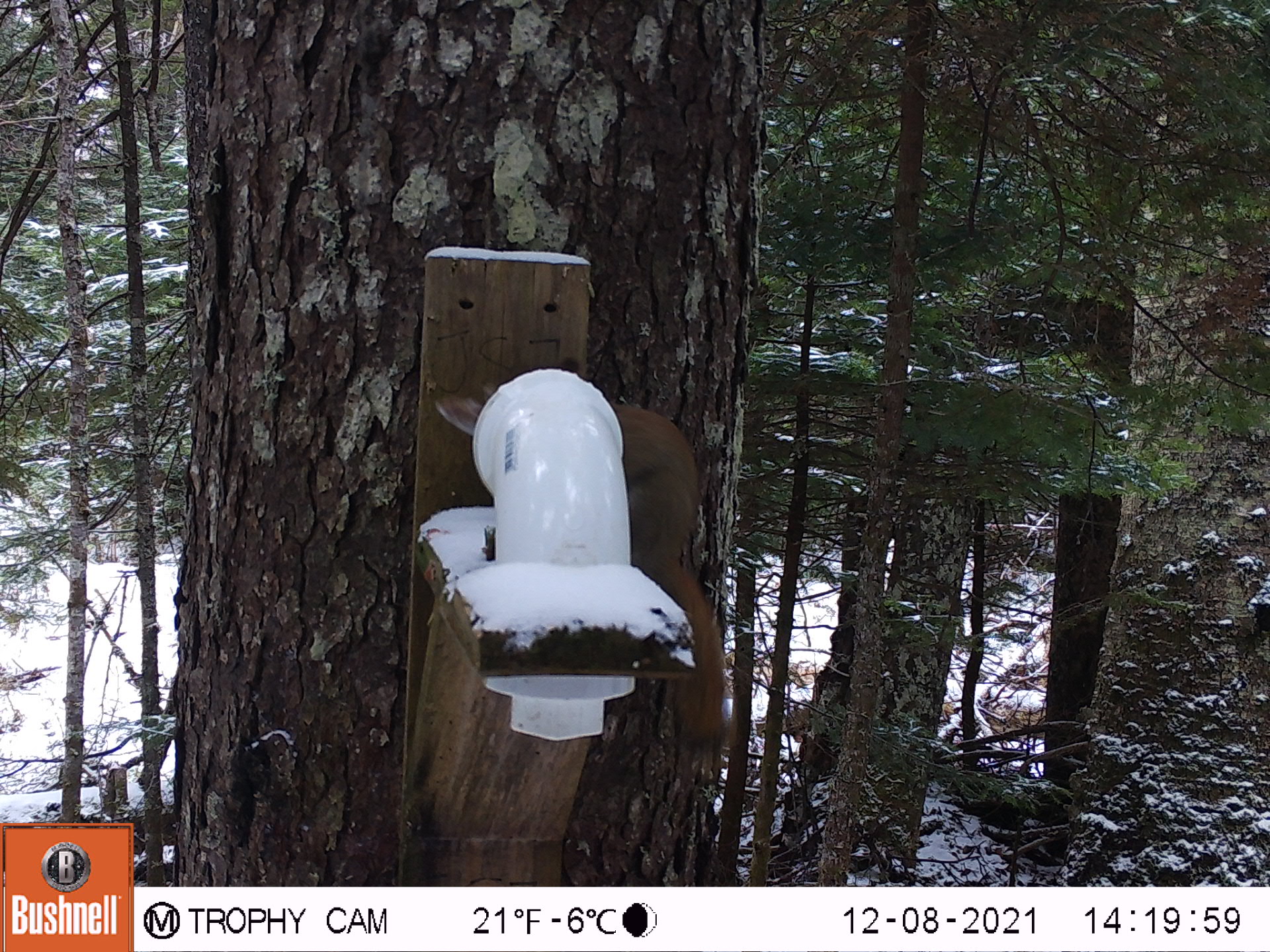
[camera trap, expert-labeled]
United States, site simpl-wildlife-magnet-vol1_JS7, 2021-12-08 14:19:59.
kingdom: Animalia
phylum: Chordata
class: Mammalia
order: Rodentia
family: Sciuridae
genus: Tamiasciurus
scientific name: Tamiasciurus hudsonicus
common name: red squirrel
Red squirrel (Tamiasciurus hudsonicus).